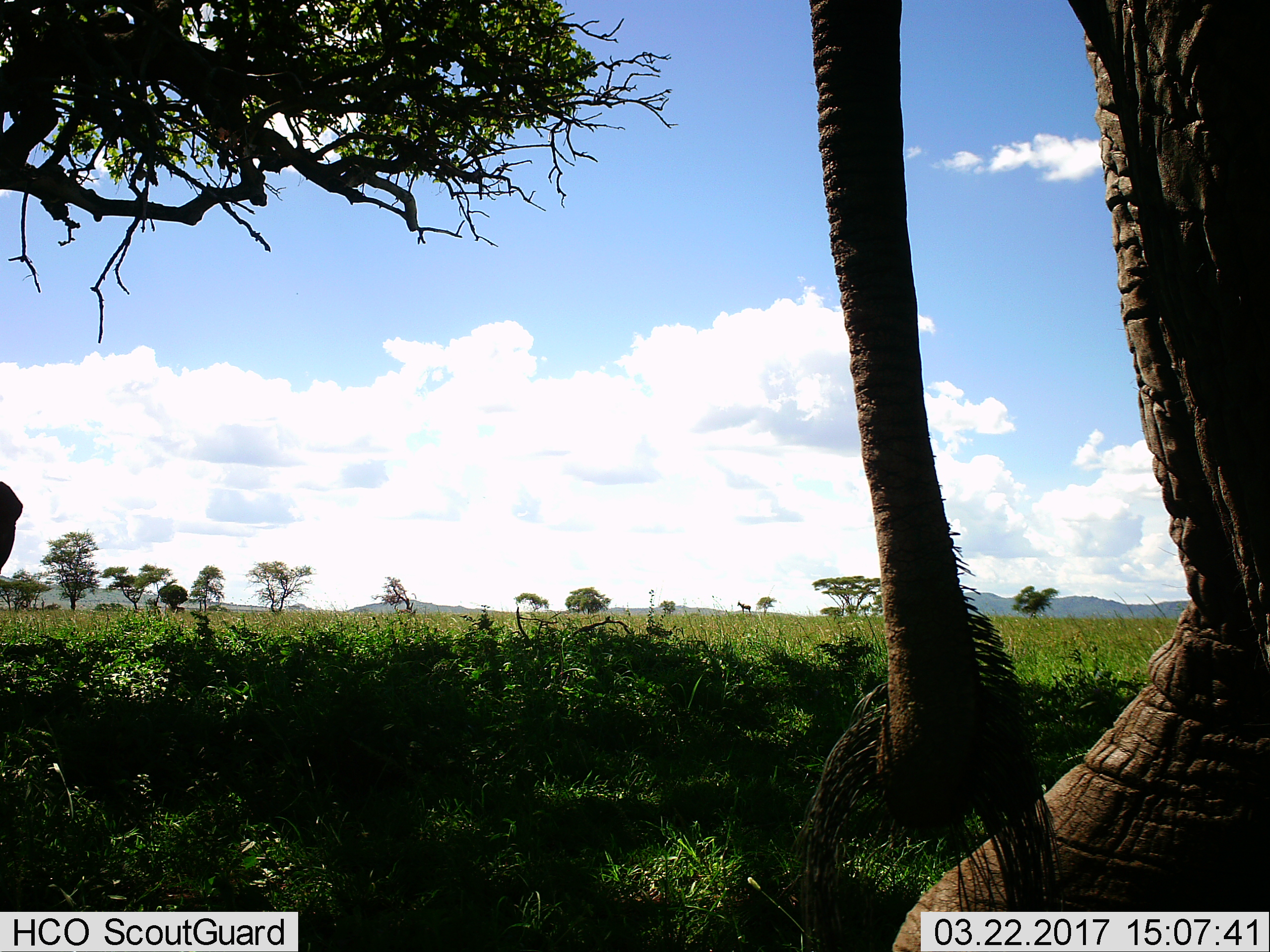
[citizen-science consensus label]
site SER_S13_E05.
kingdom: Animalia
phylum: Chordata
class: Mammalia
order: Proboscidea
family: Elephantidae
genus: Loxodonta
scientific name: Loxodonta africana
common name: african bush elephant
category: elephant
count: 2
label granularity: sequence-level